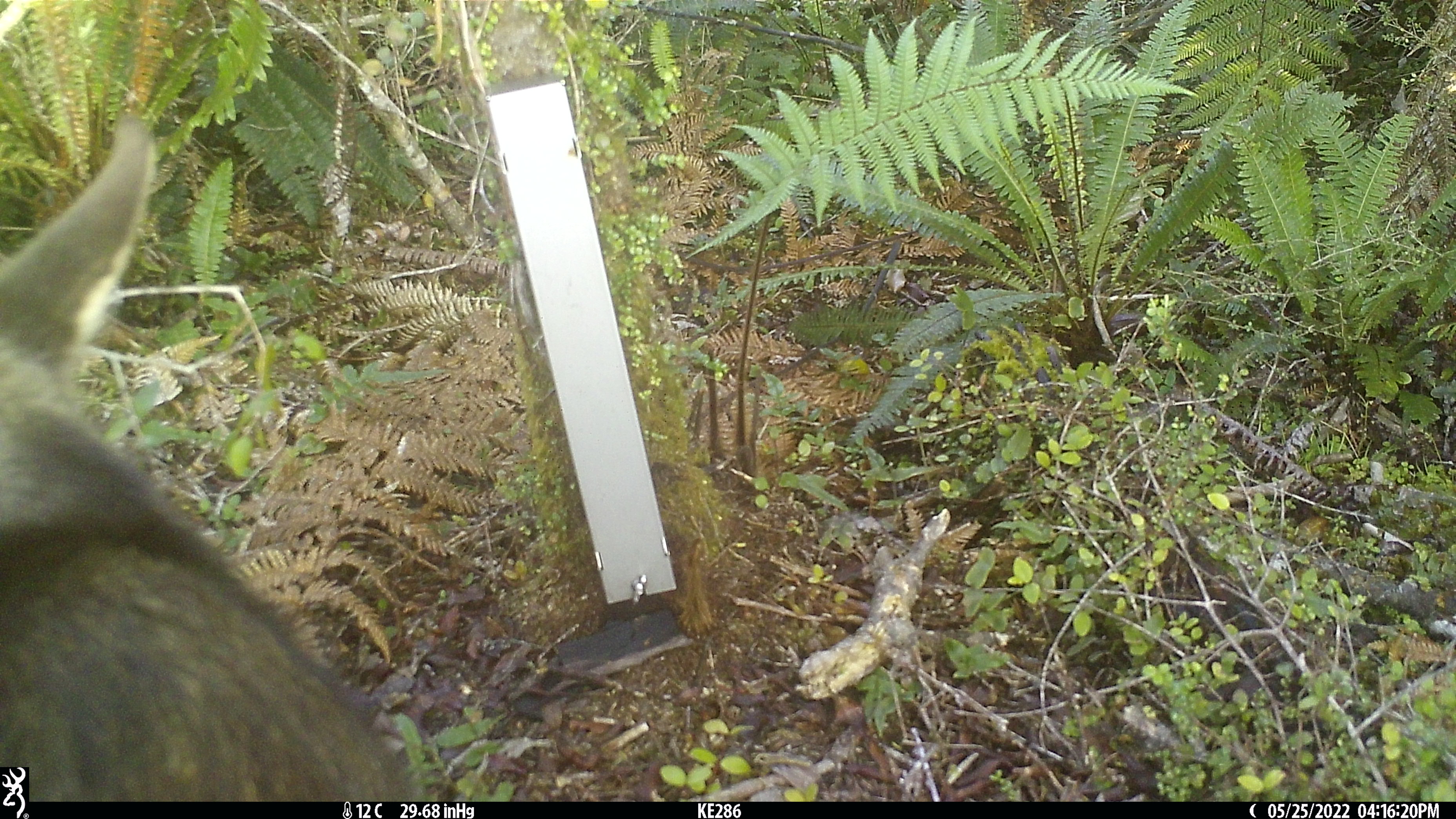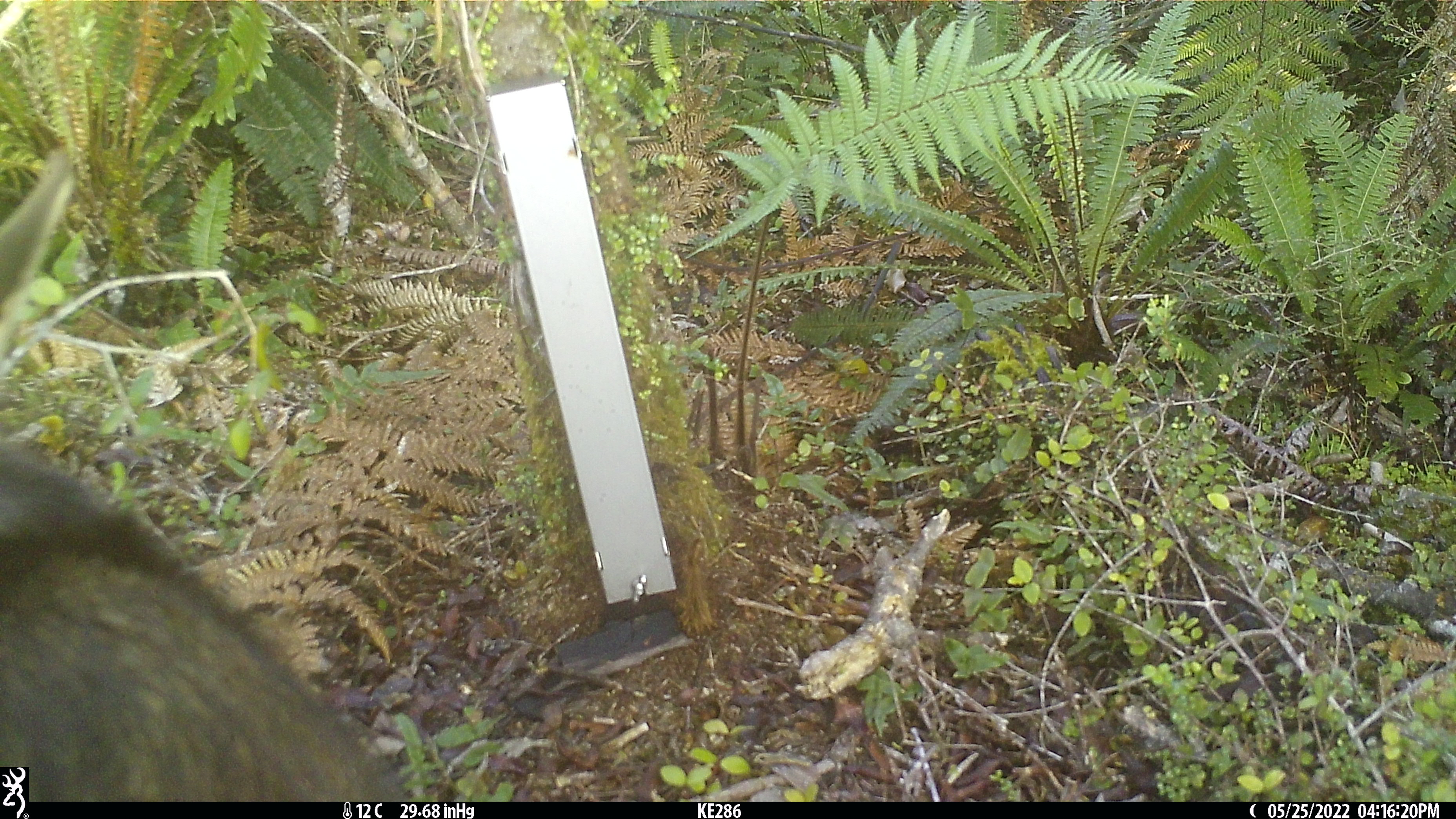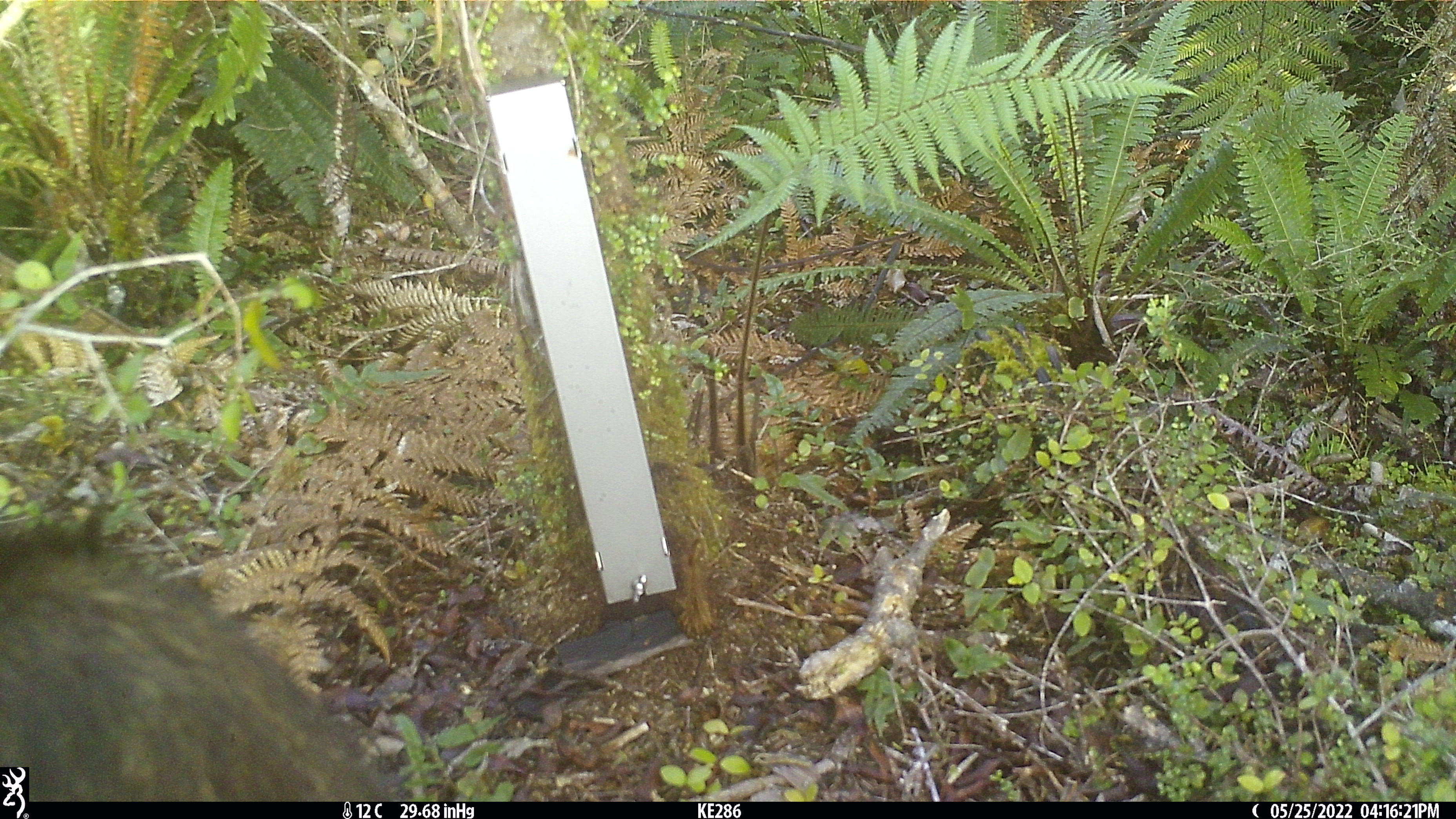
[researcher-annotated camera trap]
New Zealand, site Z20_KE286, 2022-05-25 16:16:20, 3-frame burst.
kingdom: Animalia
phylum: Chordata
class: Mammalia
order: Artiodactyla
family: Bovidae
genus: Rupicapra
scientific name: Rupicapra rupicapra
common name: alpine chamois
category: chamois